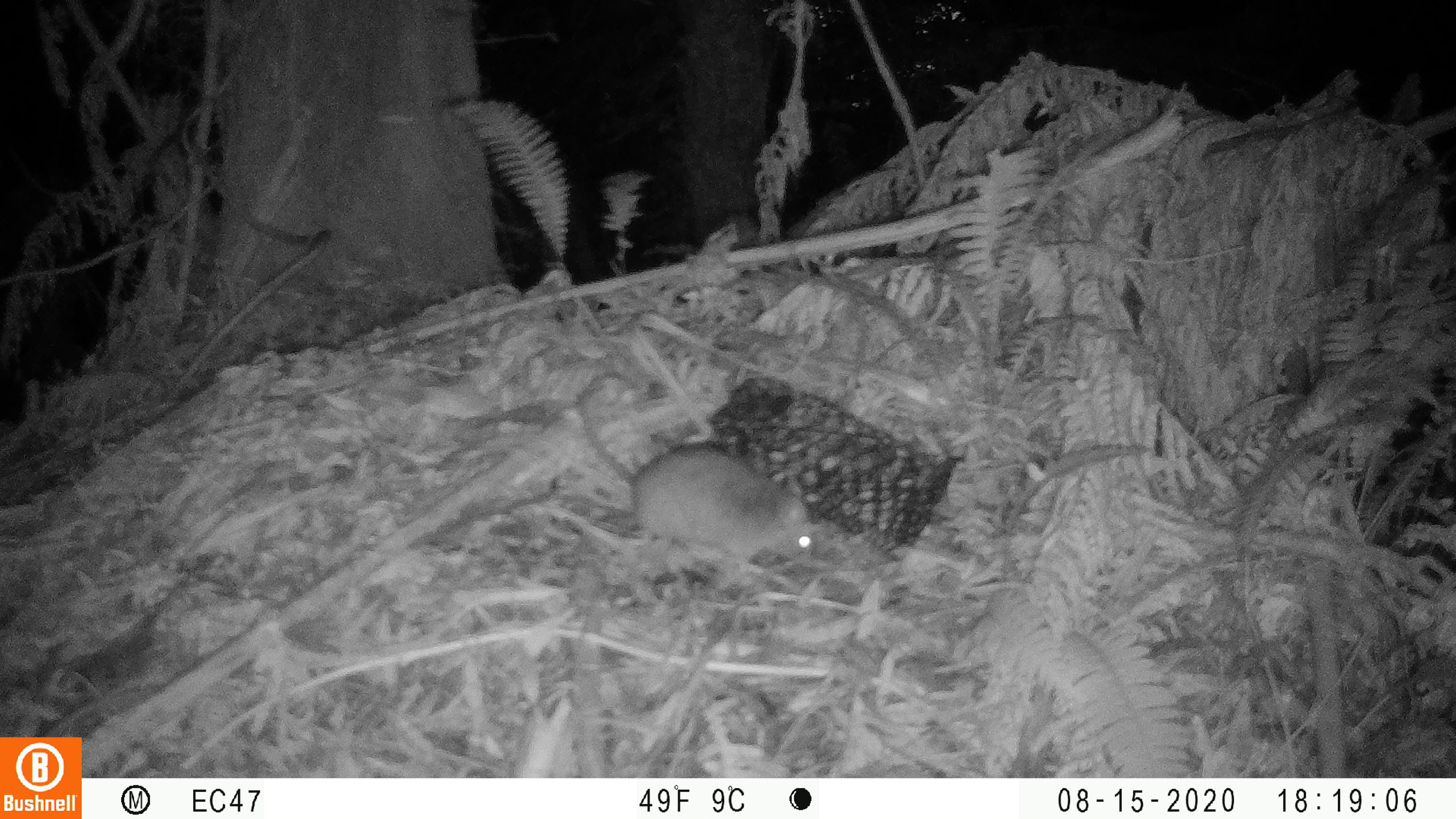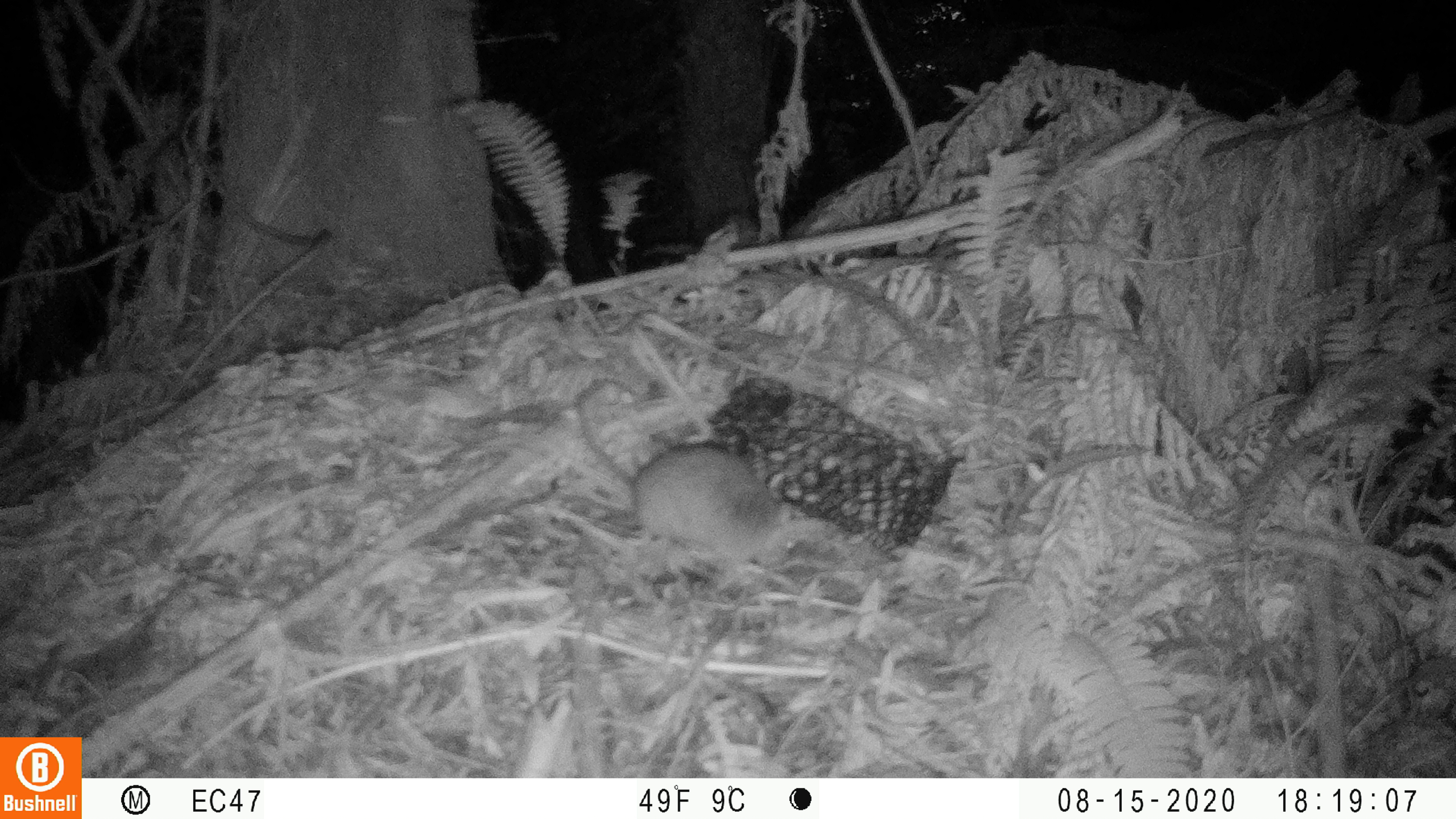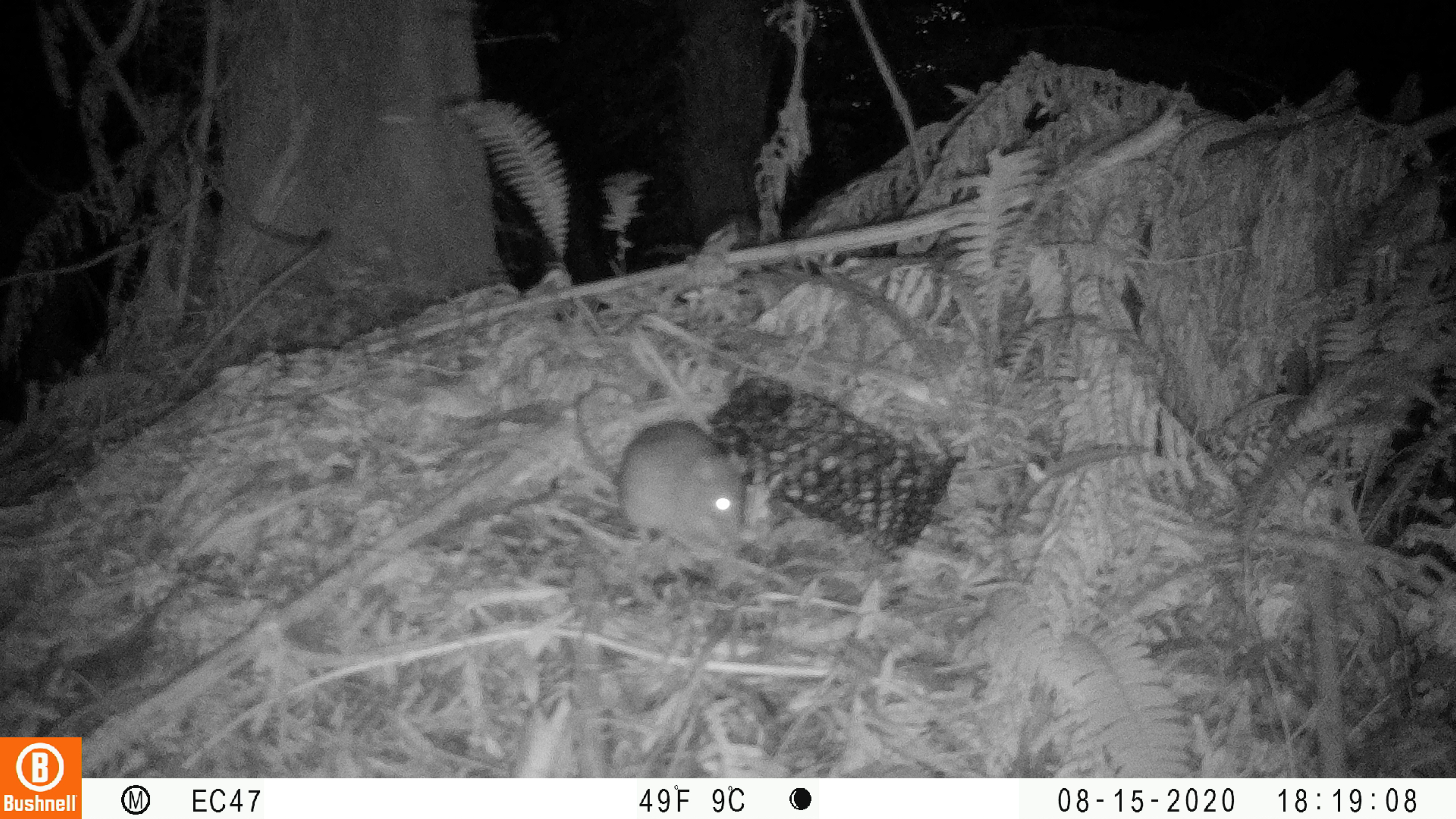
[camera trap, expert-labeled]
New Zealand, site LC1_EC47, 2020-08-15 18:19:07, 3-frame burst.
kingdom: Animalia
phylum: Chordata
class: Mammalia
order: Rodentia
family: Muridae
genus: Rattus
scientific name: Rattus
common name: rat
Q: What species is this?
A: Rat (Rattus).